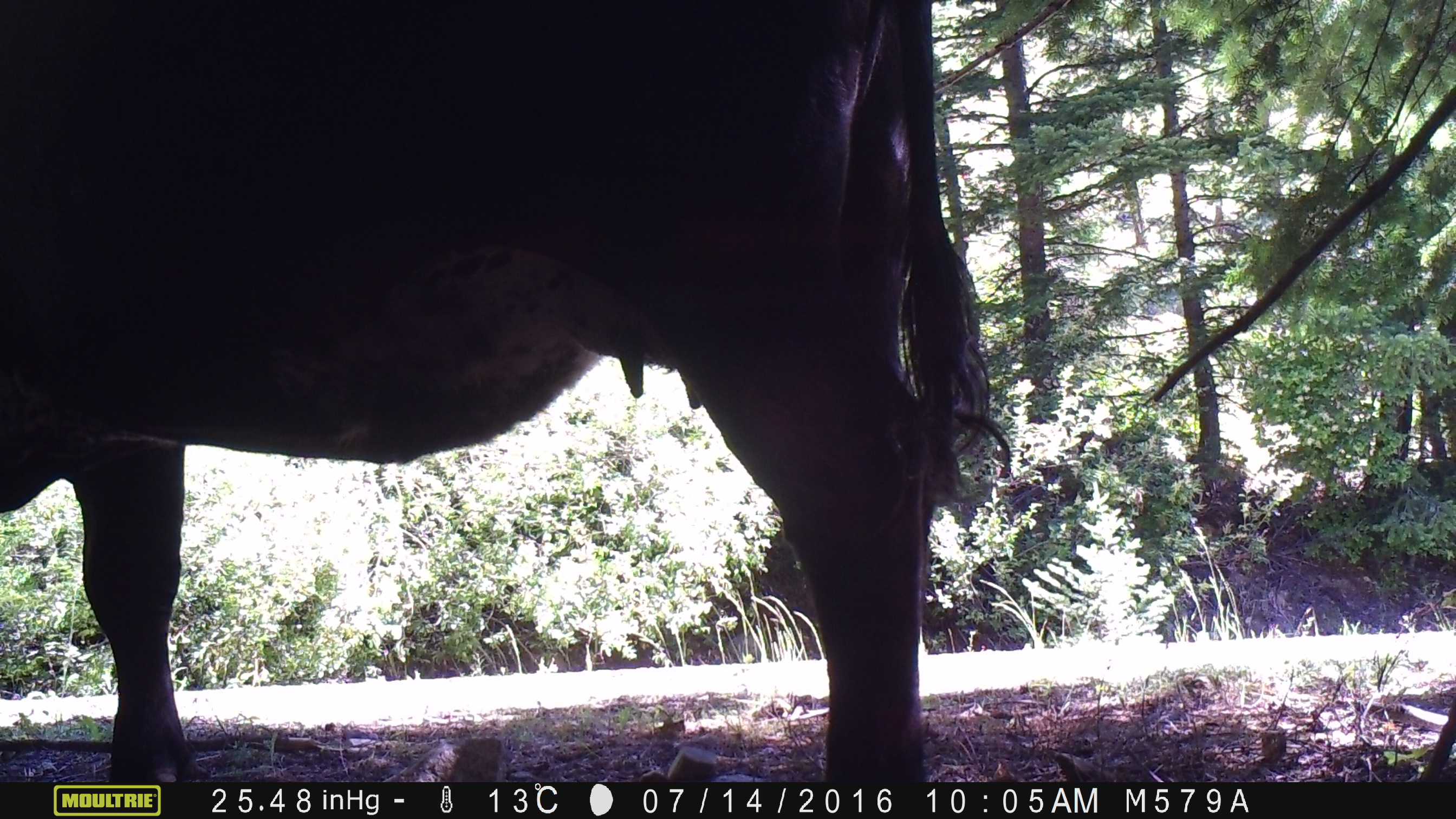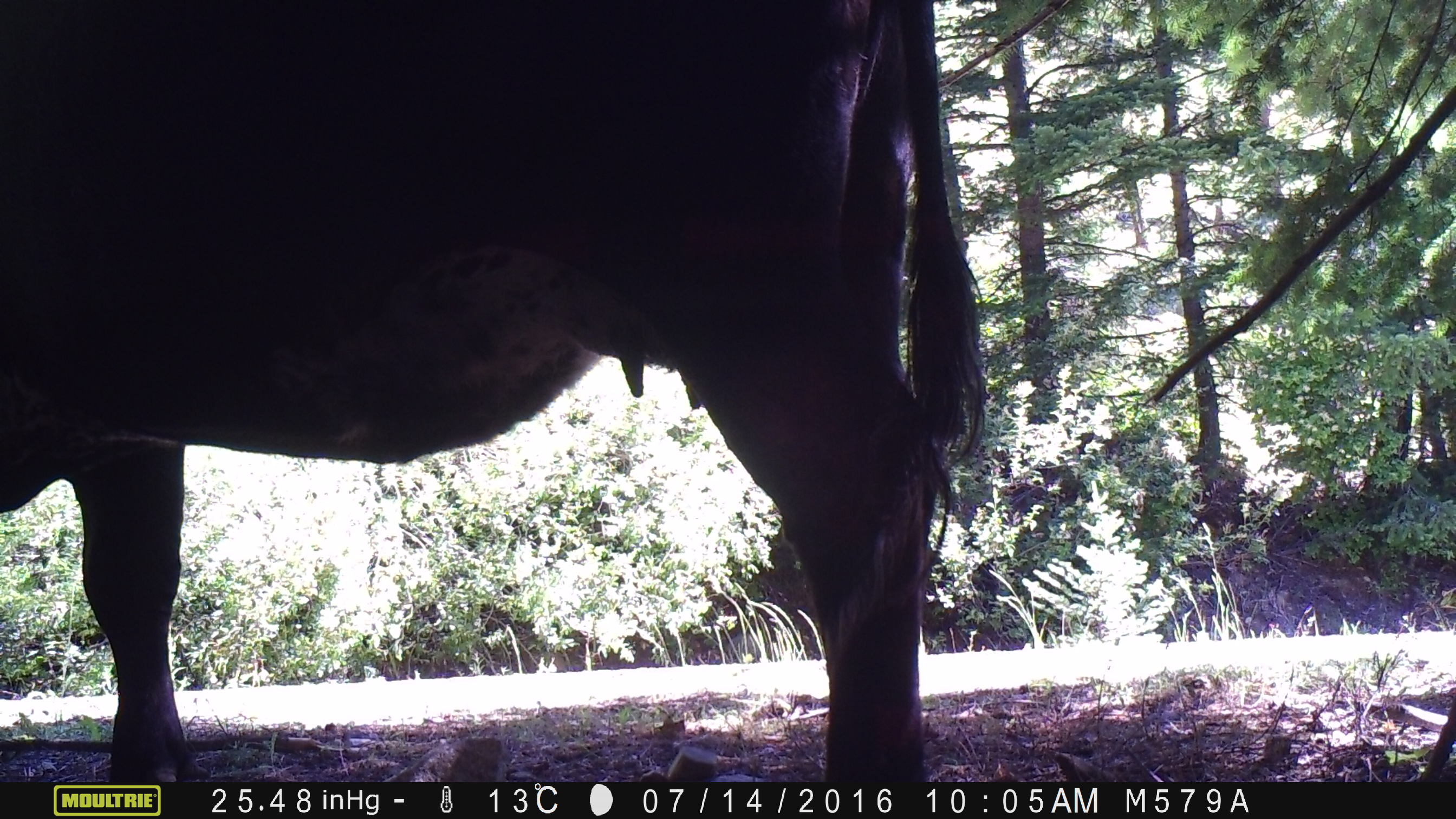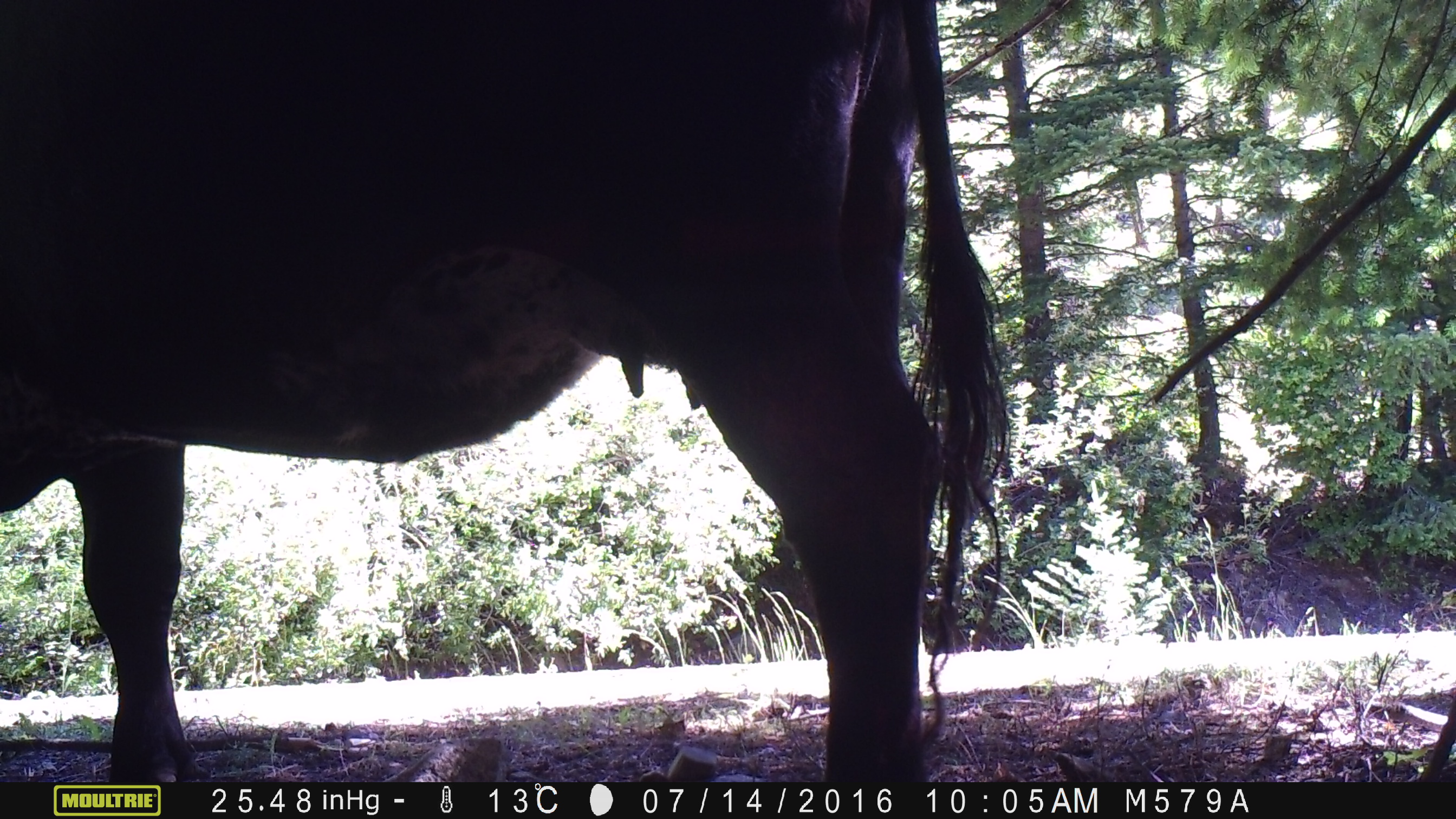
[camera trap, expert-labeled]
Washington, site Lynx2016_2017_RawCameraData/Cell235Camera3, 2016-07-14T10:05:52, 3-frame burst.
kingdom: Animalia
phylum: Chordata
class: Mammalia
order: Artiodactyla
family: Bovidae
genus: Bos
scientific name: Bos taurus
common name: domestic cattle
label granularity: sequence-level